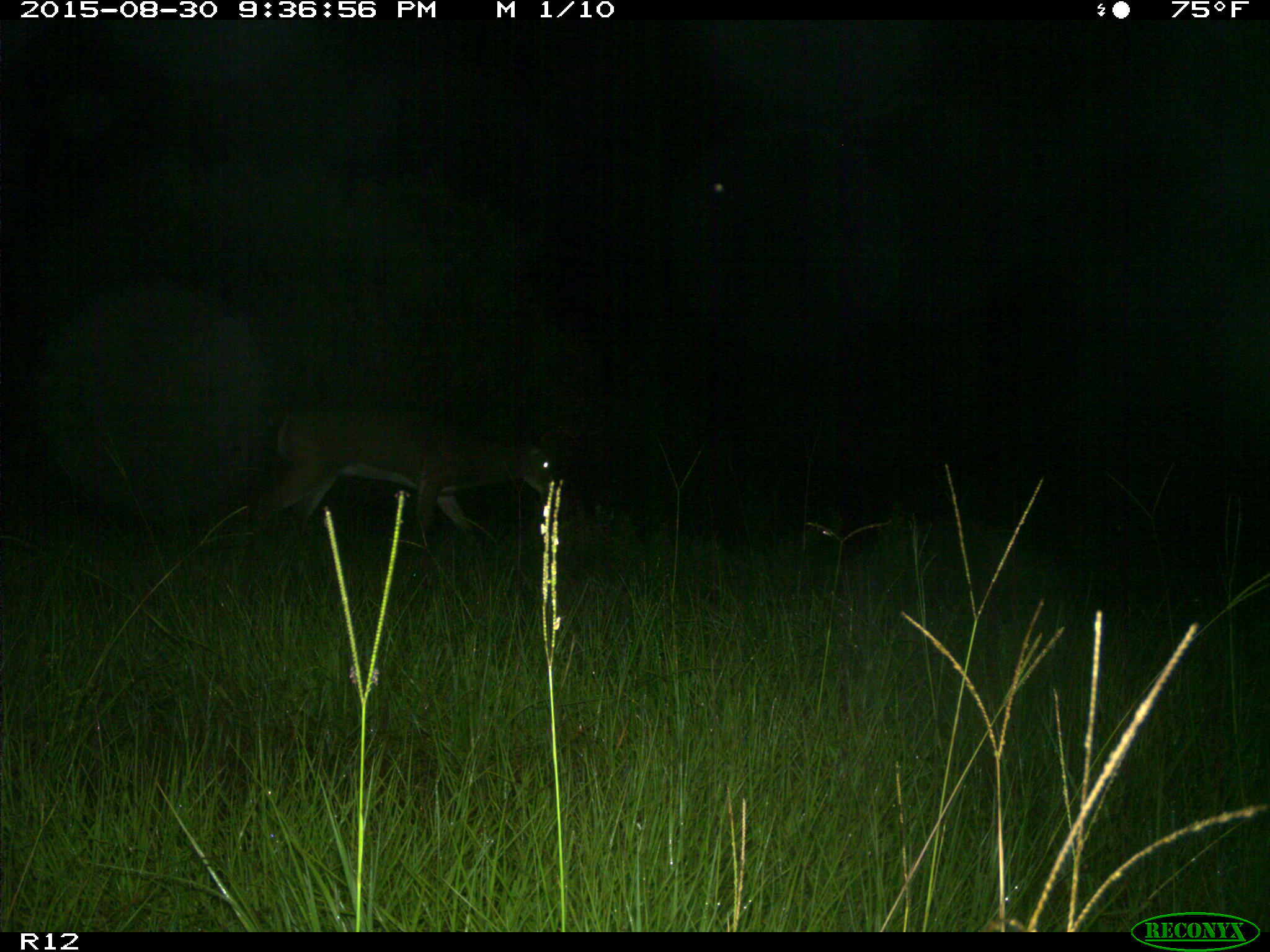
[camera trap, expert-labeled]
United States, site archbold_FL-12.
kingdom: Animalia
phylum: Chordata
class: Mammalia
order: Artiodactyla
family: Cervidae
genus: Odocoileus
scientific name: Odocoileus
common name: deer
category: unidentified deer